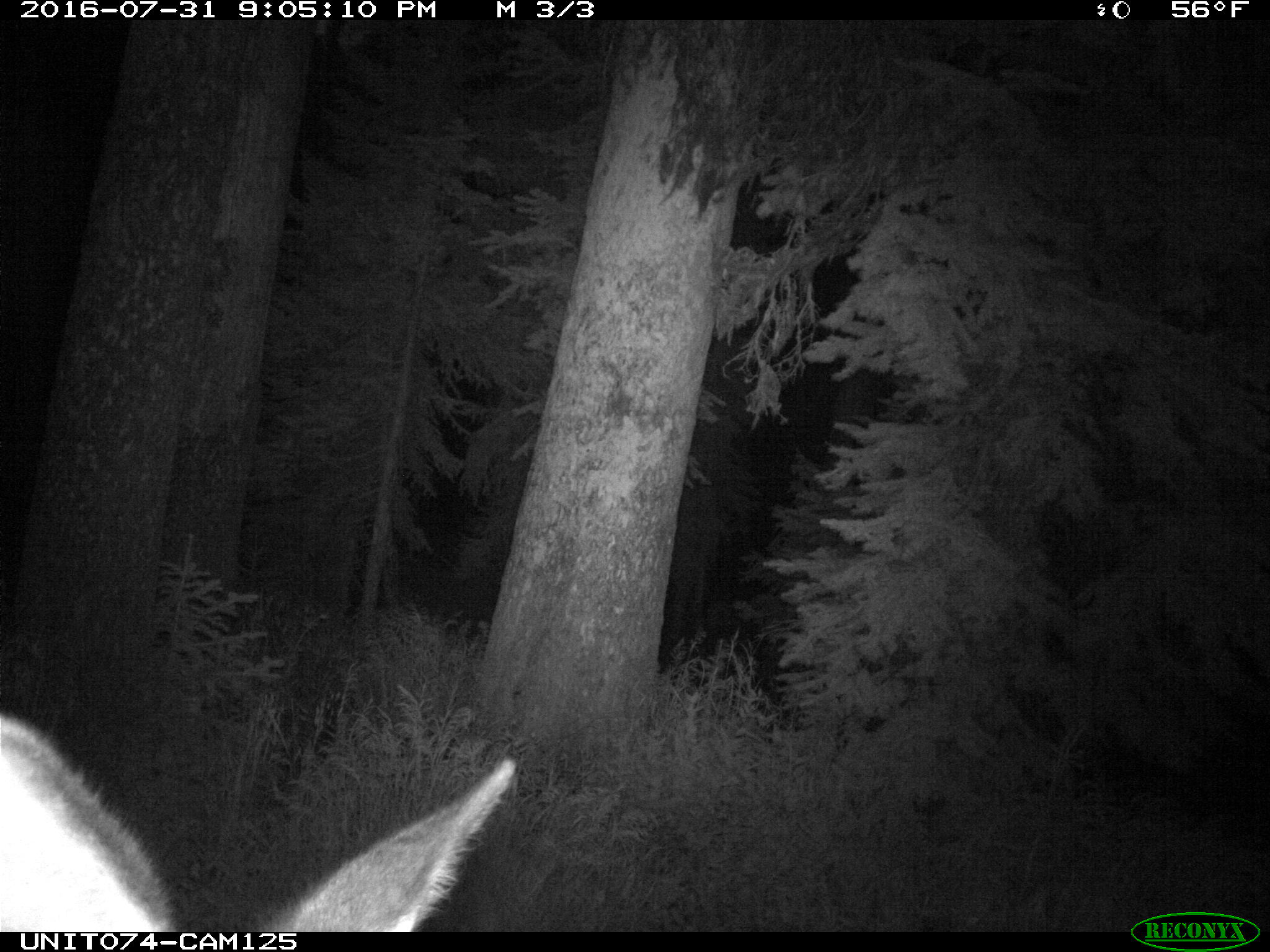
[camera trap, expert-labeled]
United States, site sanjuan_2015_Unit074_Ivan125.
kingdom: Animalia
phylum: Chordata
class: Mammalia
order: Artiodactyla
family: Cervidae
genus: Cervus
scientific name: Cervus elaphus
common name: red deer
Cervus elaphus (red deer).